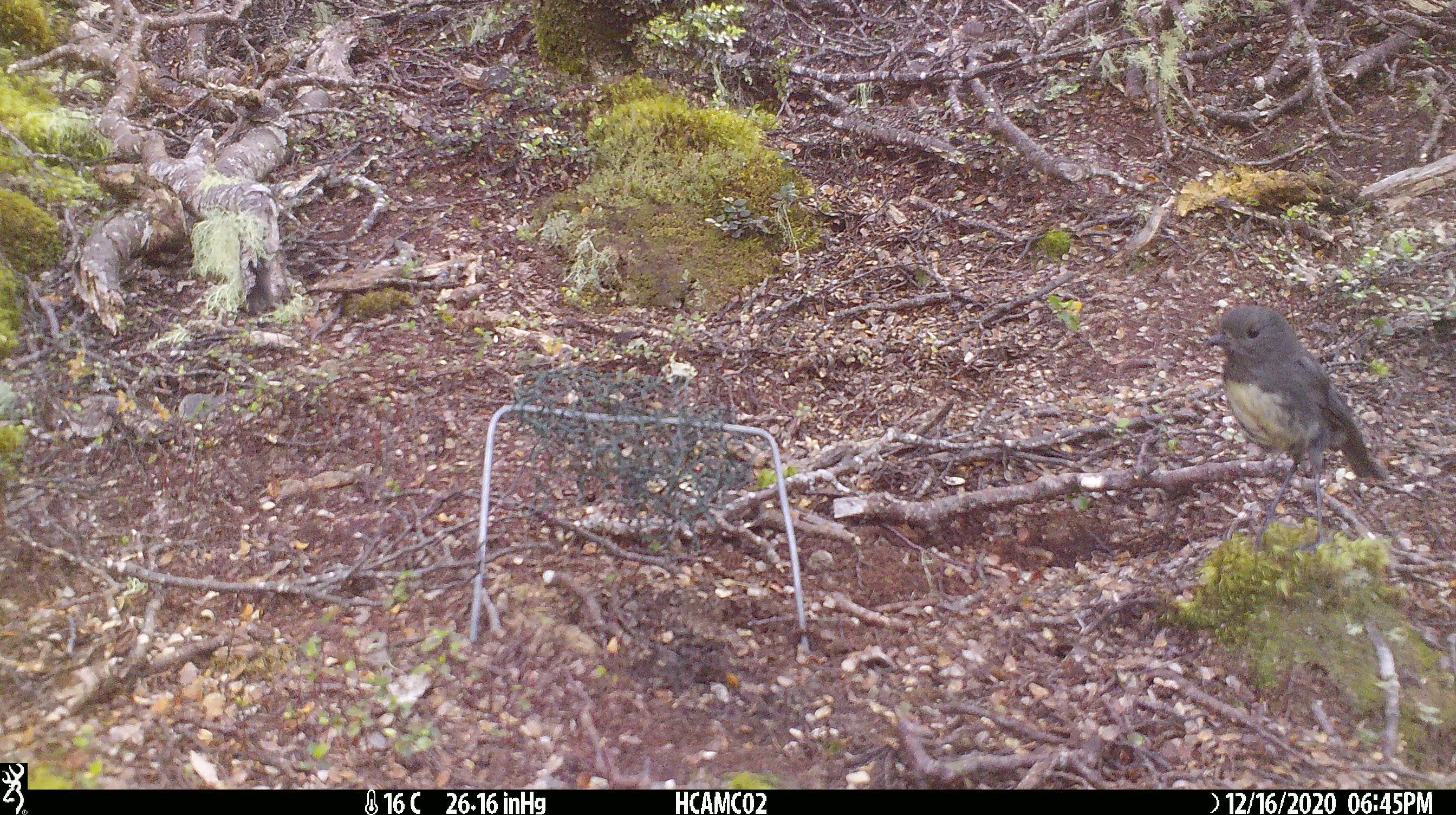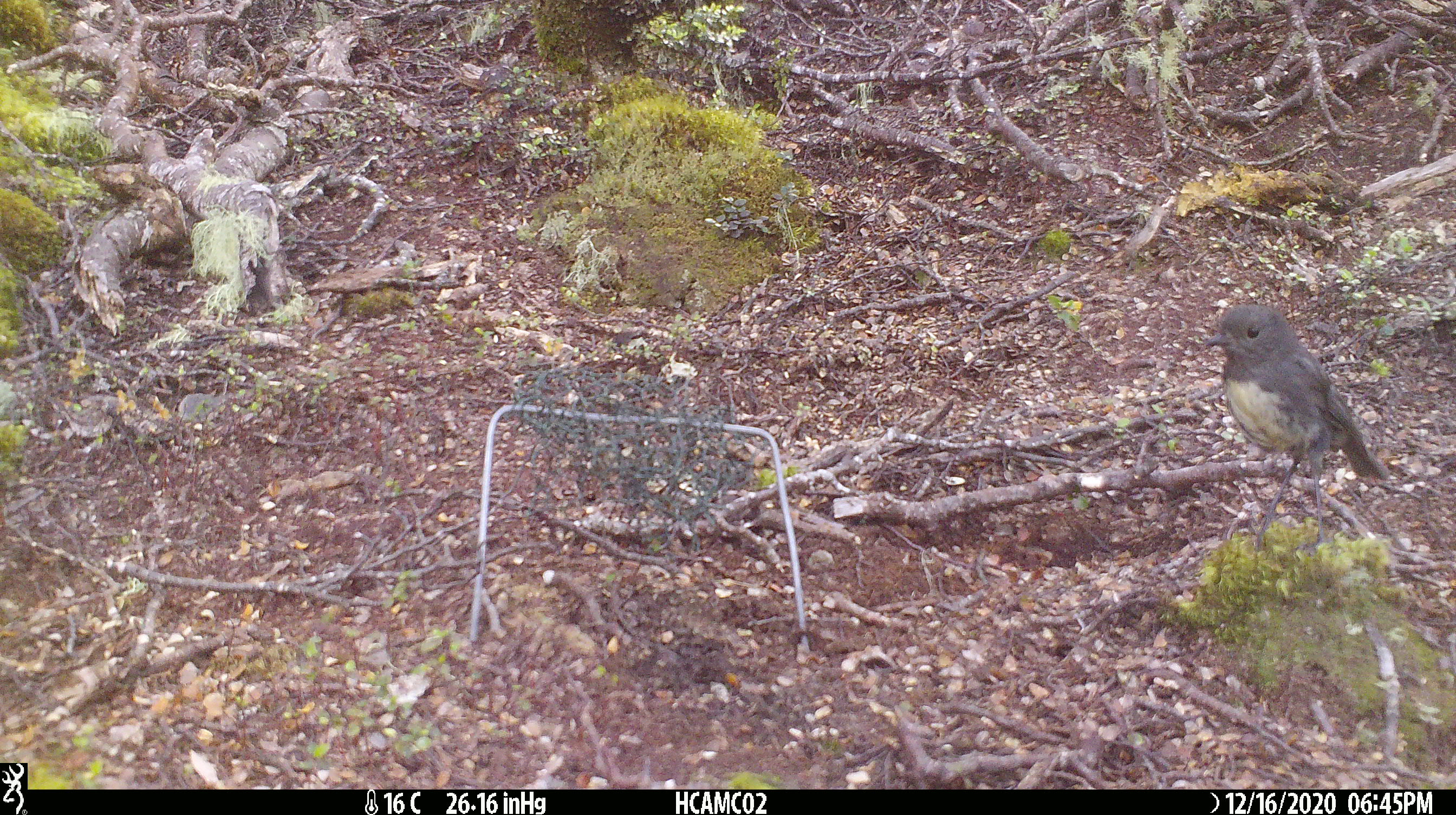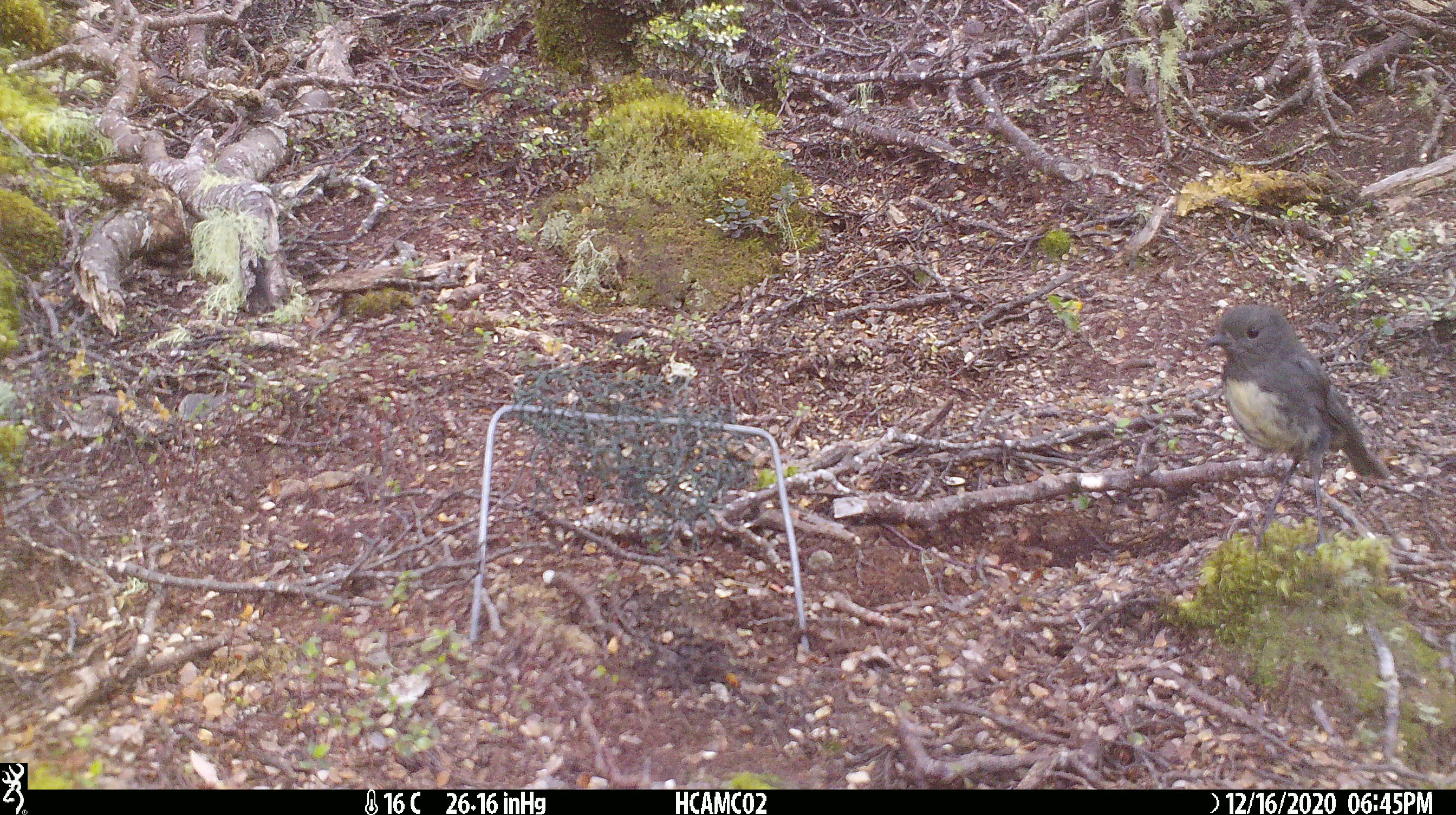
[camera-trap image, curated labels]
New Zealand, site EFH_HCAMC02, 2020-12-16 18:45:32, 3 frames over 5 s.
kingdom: Animalia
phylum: Chordata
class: Aves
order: Passeriformes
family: Petroicidae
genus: Petroica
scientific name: Petroica australis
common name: new zealand robin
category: robin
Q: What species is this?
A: Robin (new zealand robin) (Petroica australis).